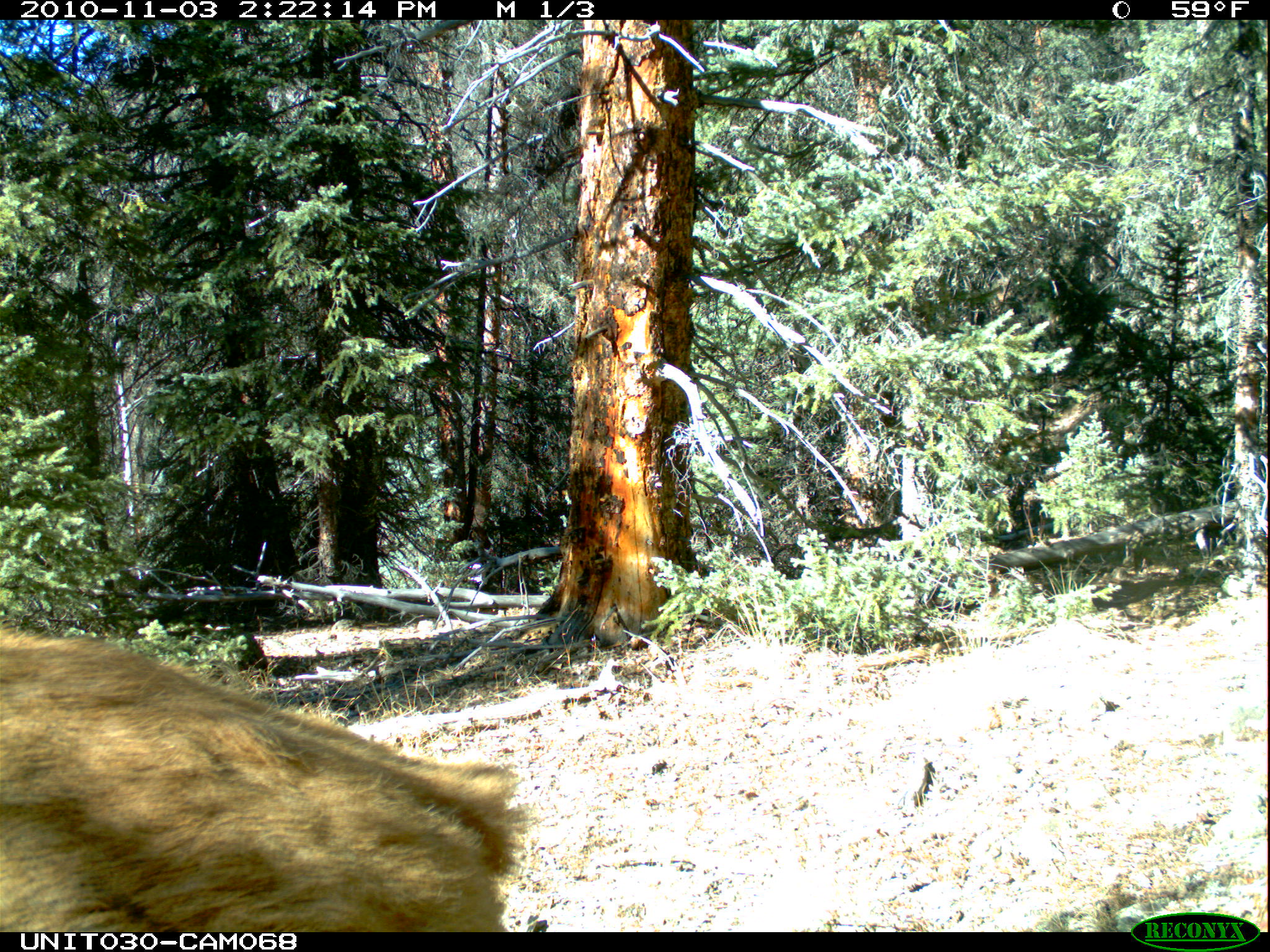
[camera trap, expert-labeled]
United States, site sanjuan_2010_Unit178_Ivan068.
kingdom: Animalia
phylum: Chordata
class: Mammalia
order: Artiodactyla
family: Cervidae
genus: Cervus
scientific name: Cervus elaphus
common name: red deer